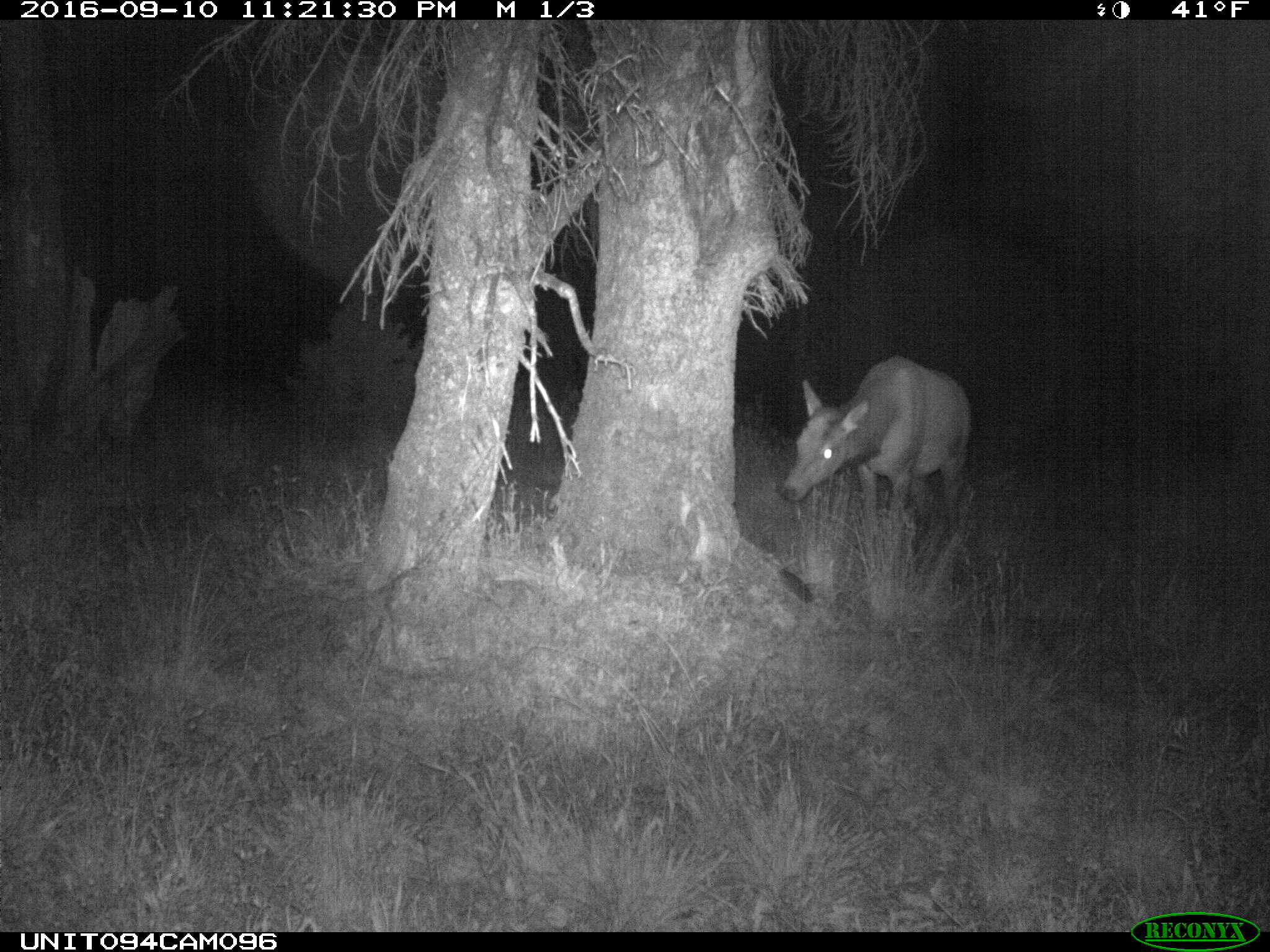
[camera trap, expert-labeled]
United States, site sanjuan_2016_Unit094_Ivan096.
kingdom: Animalia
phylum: Chordata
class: Mammalia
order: Artiodactyla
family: Cervidae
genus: Cervus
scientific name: Cervus elaphus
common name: red deer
Cervus elaphus (red deer).